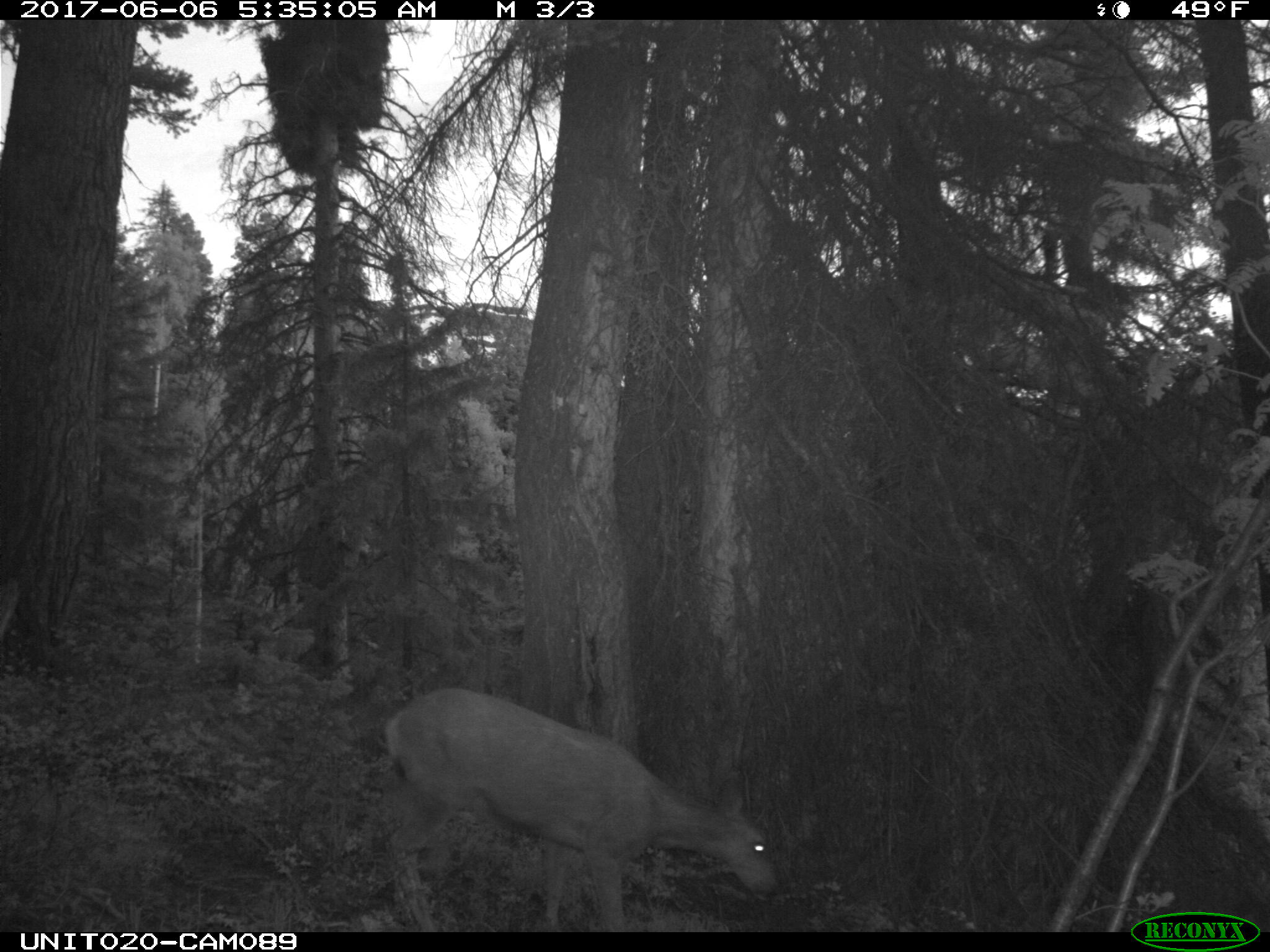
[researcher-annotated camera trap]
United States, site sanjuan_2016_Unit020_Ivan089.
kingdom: Animalia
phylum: Chordata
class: Mammalia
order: Artiodactyla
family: Cervidae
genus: Odocoileus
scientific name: Odocoileus hemionus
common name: mule deer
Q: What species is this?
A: Odocoileus hemionus (mule deer).